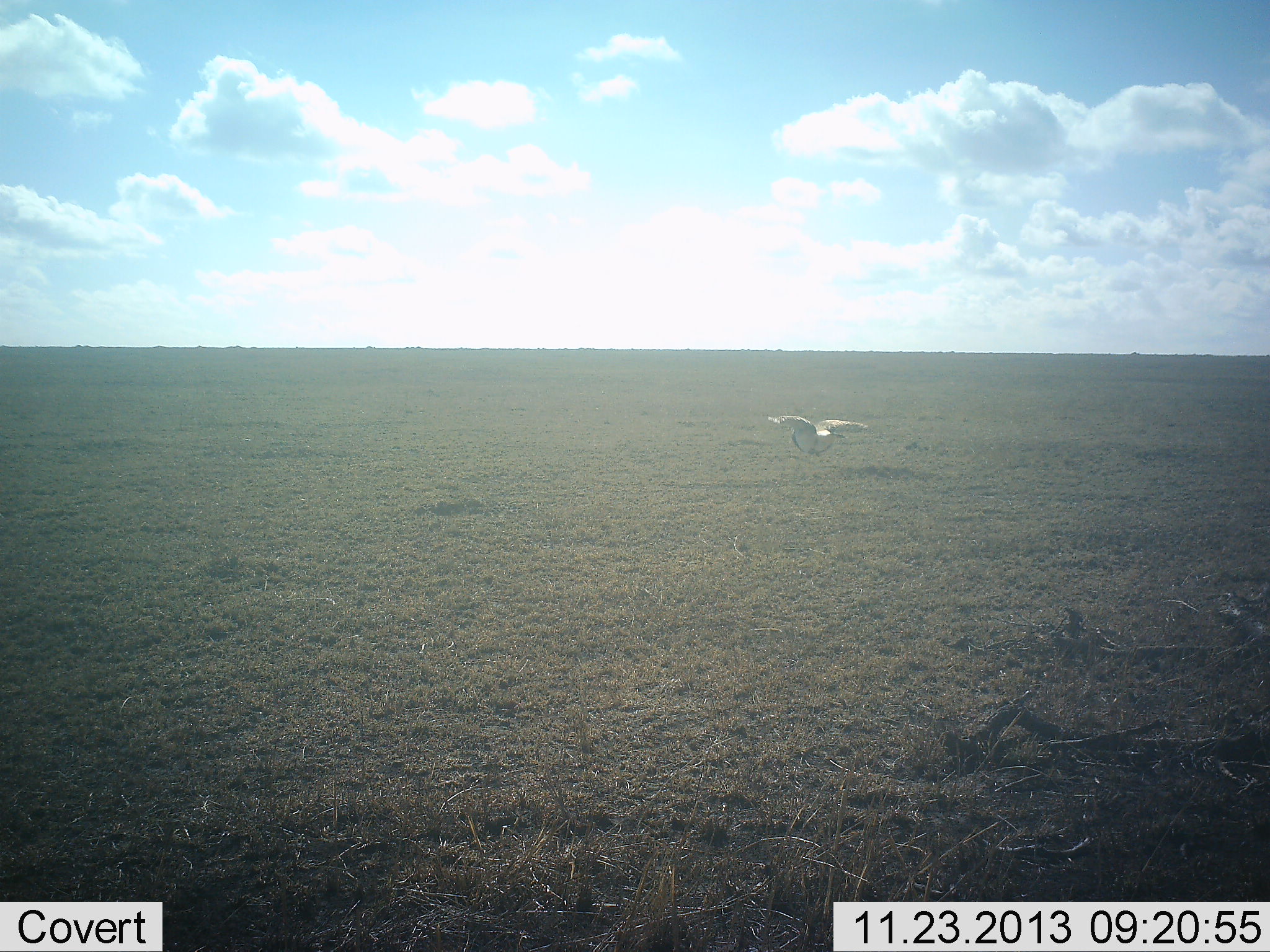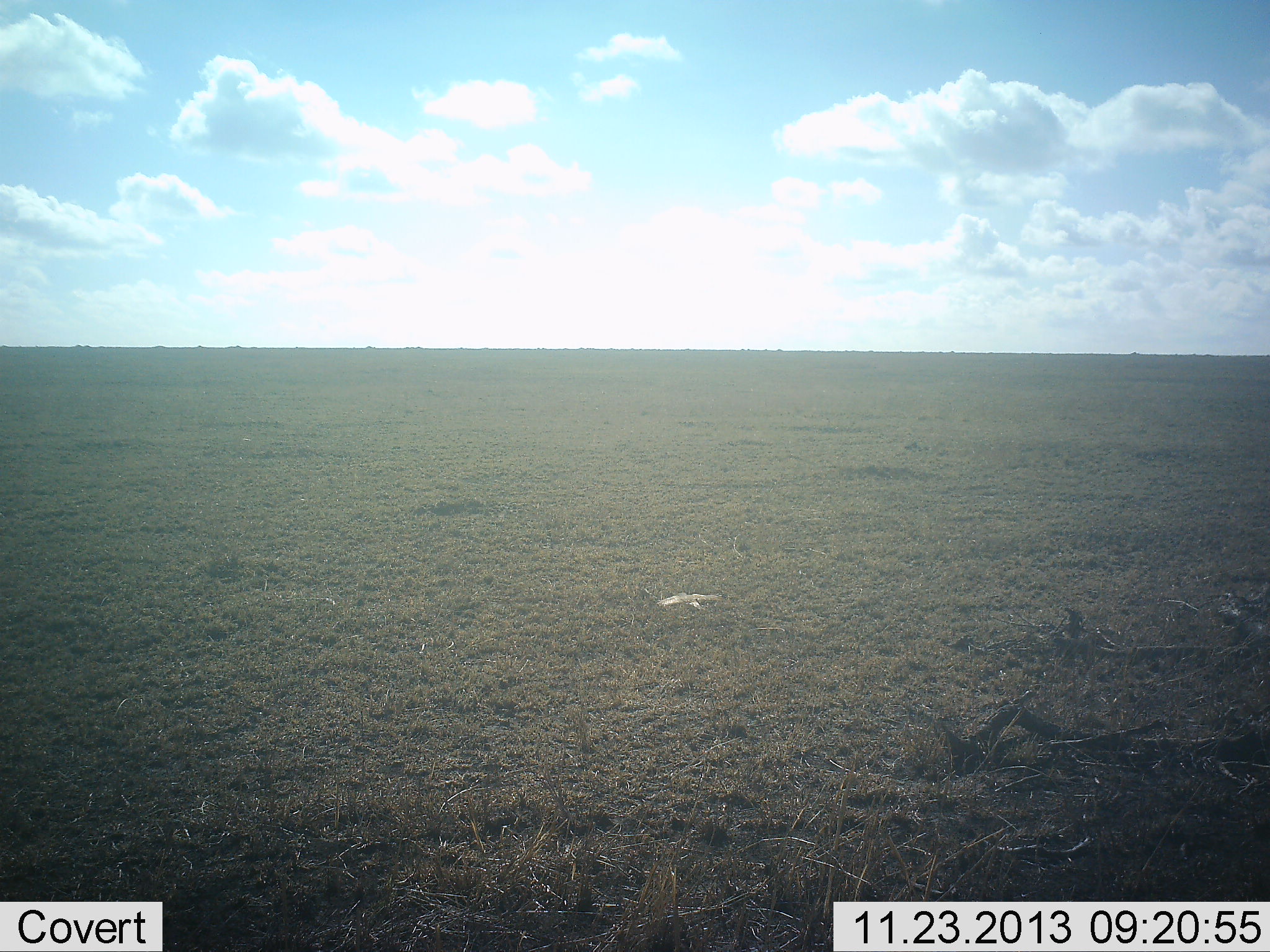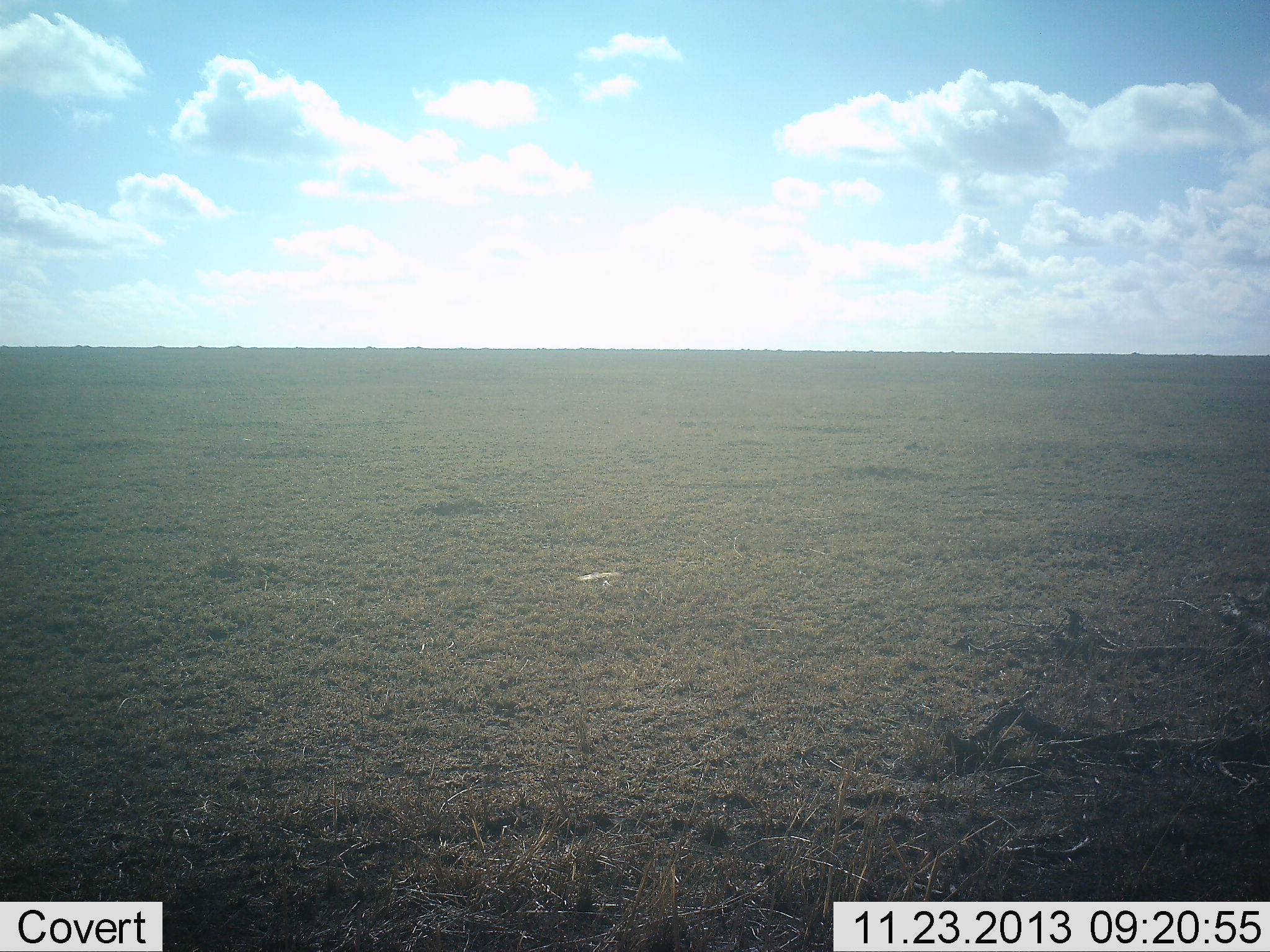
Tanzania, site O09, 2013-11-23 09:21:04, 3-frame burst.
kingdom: Animalia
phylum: Chordata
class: Aves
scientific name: Aves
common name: bird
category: otherbird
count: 1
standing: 0%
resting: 0%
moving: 100%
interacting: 0%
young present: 0%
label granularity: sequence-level